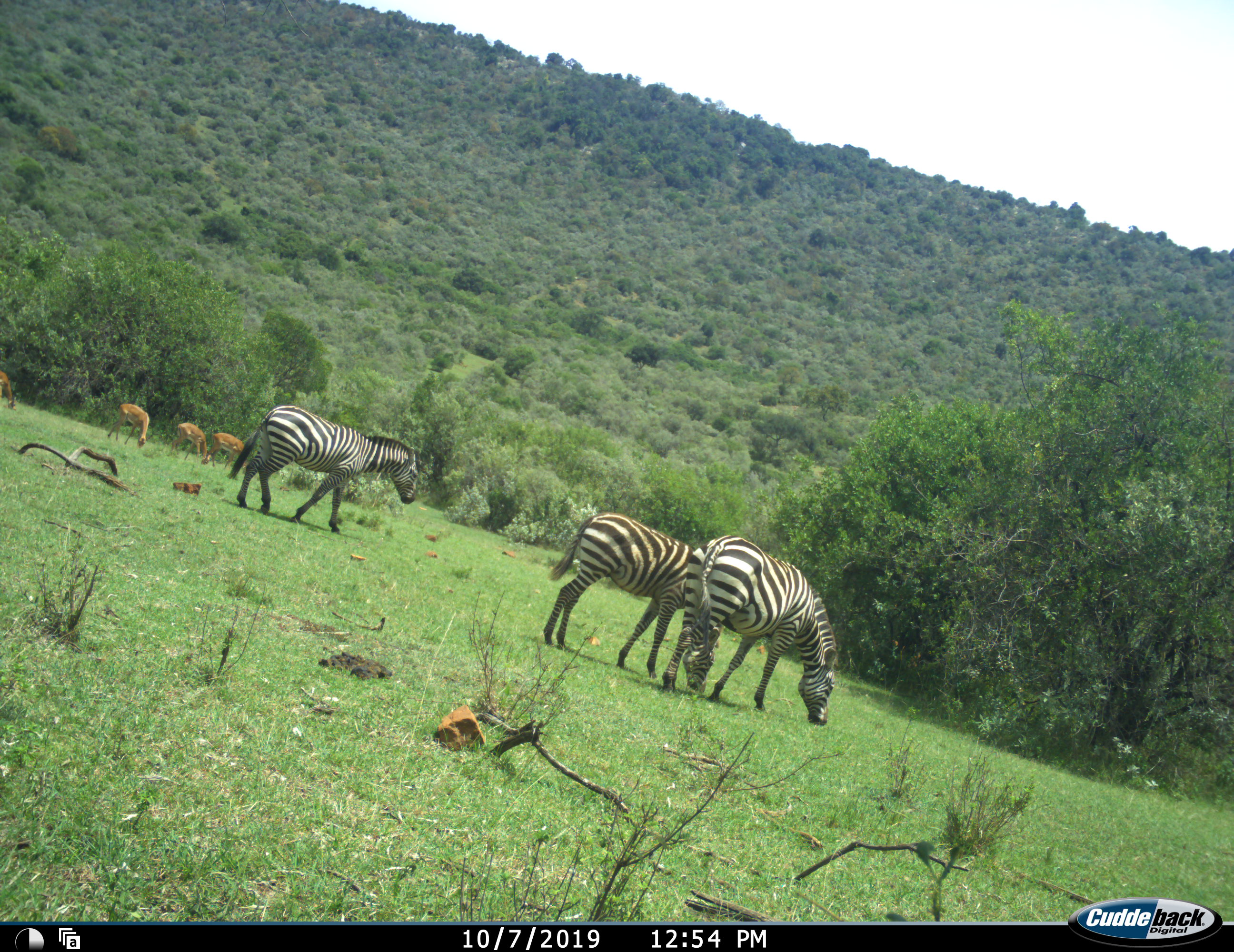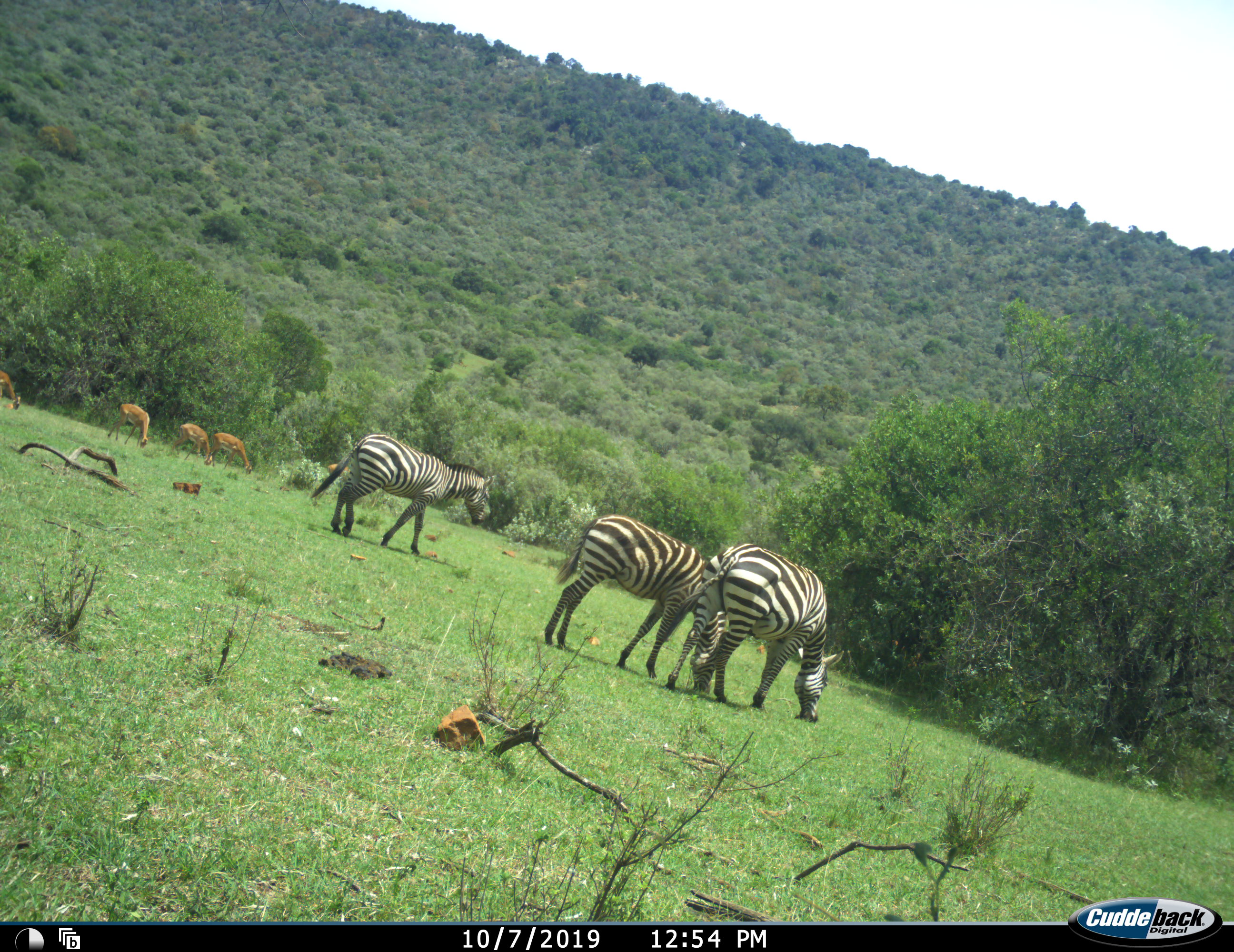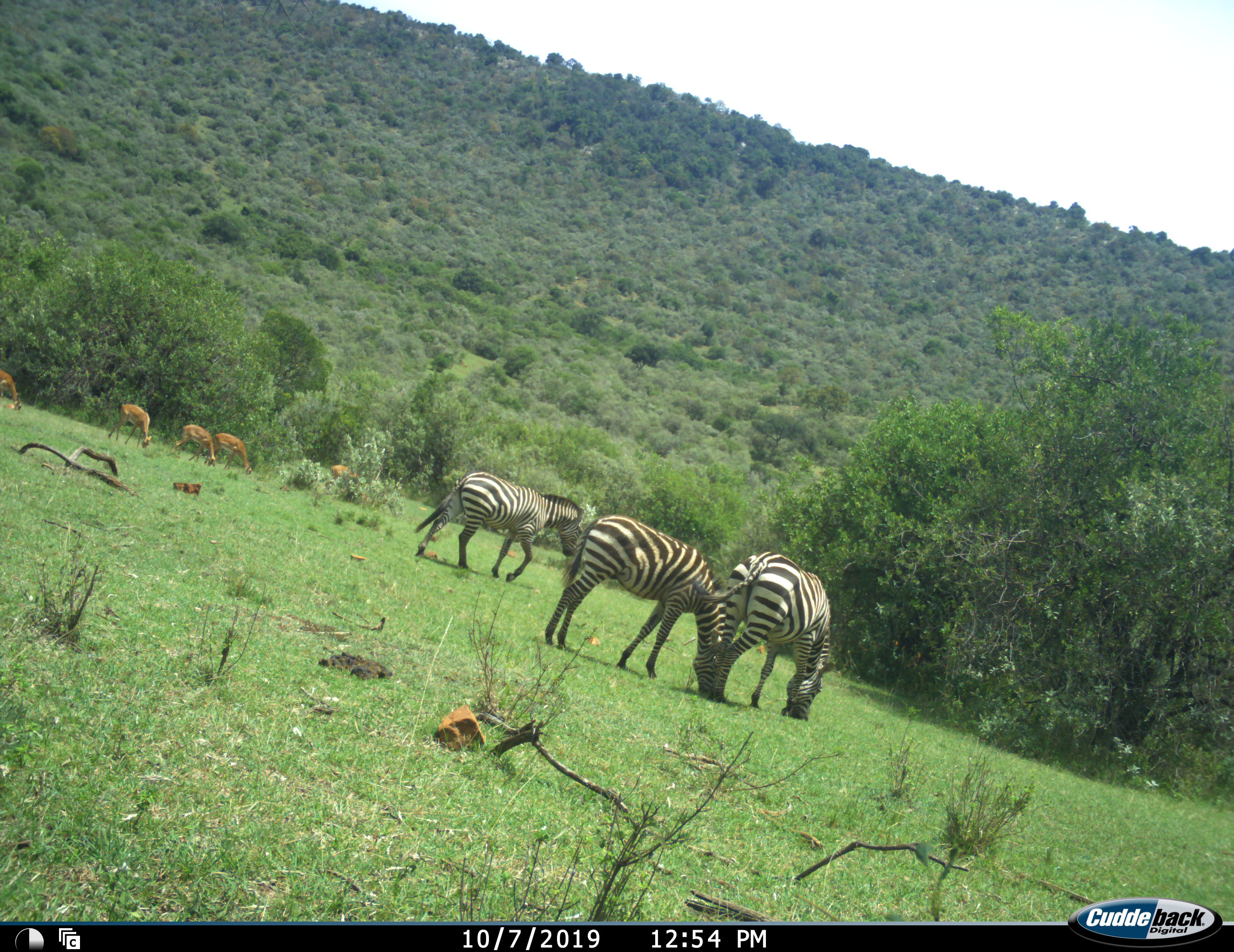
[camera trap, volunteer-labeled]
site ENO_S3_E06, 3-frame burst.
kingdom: Animalia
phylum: Chordata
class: Mammalia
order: Artiodactyla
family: Bovidae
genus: Aepyceros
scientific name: Aepyceros melampus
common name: impala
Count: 5.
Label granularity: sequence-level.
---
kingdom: Animalia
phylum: Chordata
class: Mammalia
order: Perissodactyla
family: Equidae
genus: Equus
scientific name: Equus quagga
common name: plains zebra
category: zebraplains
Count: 3.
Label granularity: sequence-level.